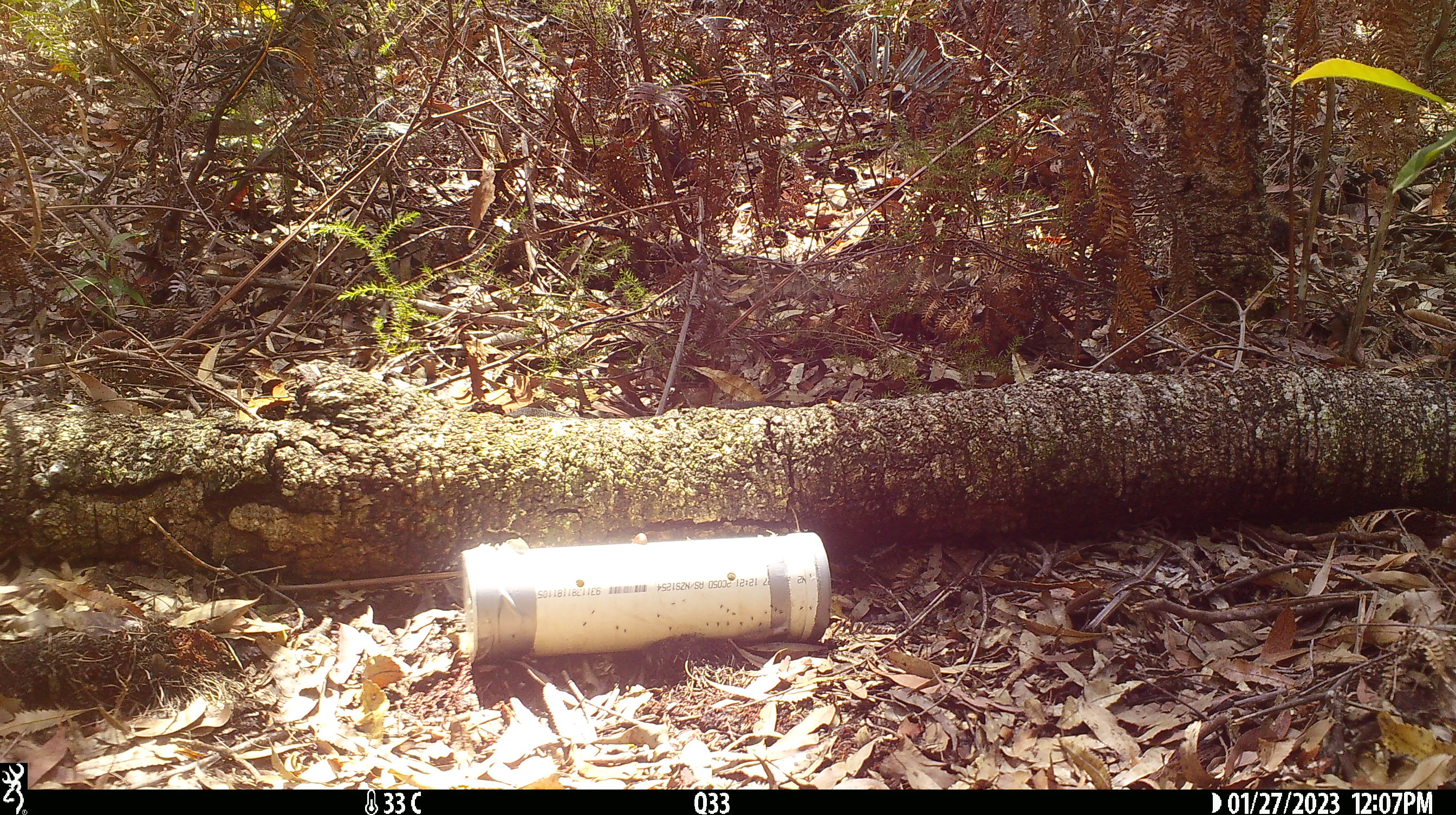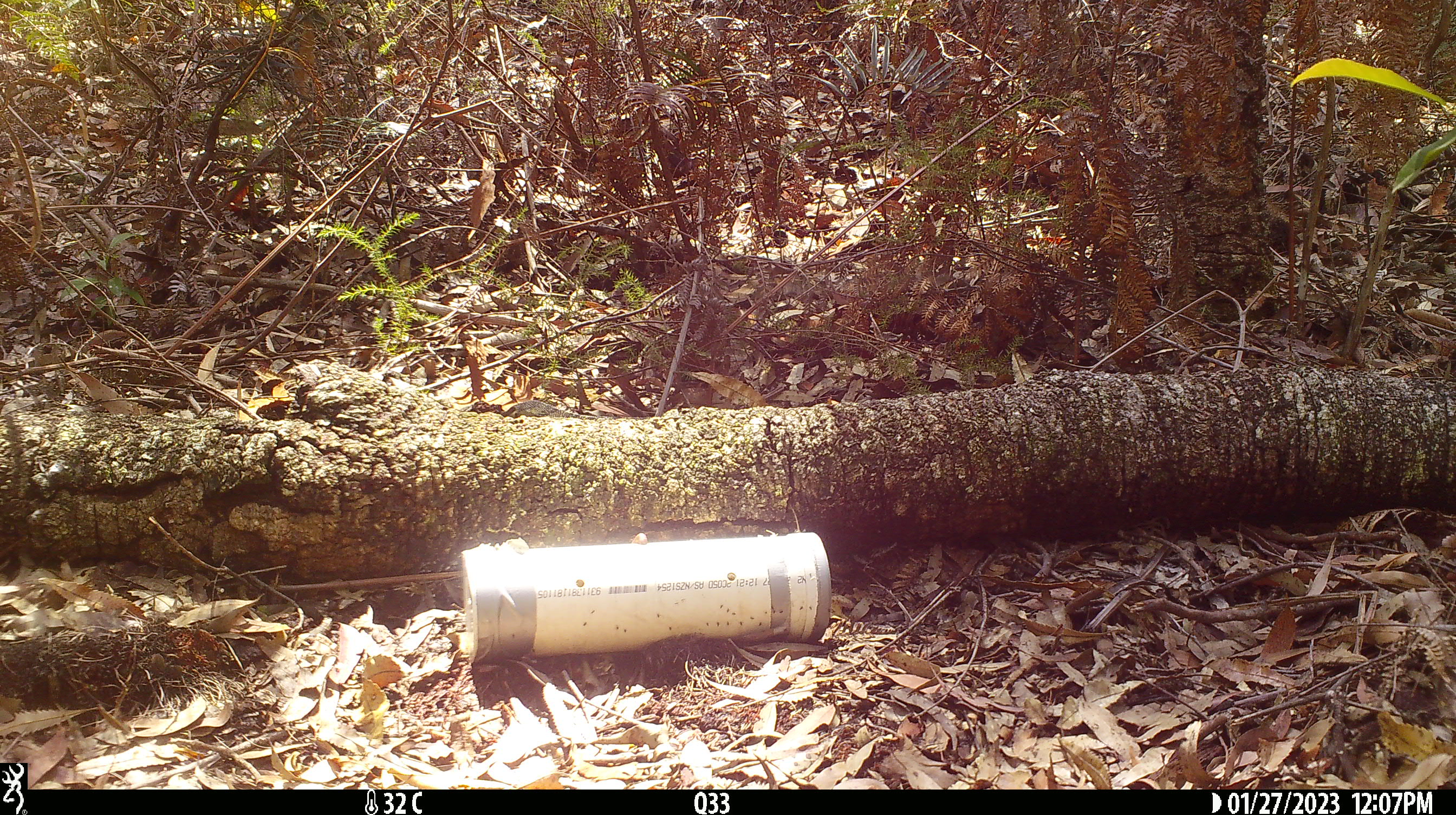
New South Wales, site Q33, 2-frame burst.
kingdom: Animalia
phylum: Chordata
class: Reptilia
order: Squamata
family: Varanidae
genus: Varanus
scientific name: Varanus varius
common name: lace monitor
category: goanna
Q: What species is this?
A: Goanna (lace monitor) (Varanus varius).